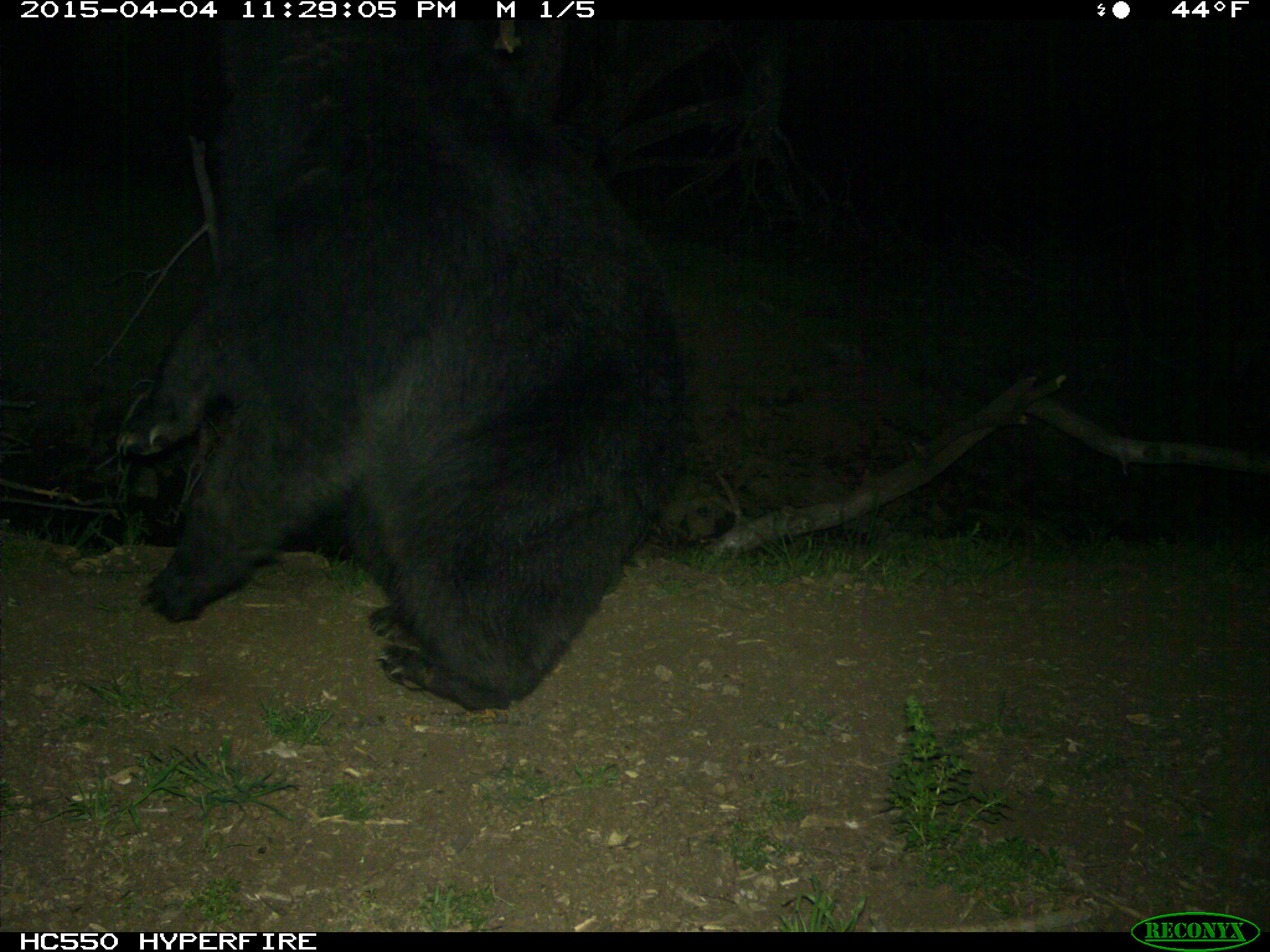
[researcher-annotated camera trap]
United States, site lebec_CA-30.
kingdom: Animalia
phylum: Chordata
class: Mammalia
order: Carnivora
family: Ursidae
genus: Ursus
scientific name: Ursus americanus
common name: american black bear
Ursus americanus (american black bear).